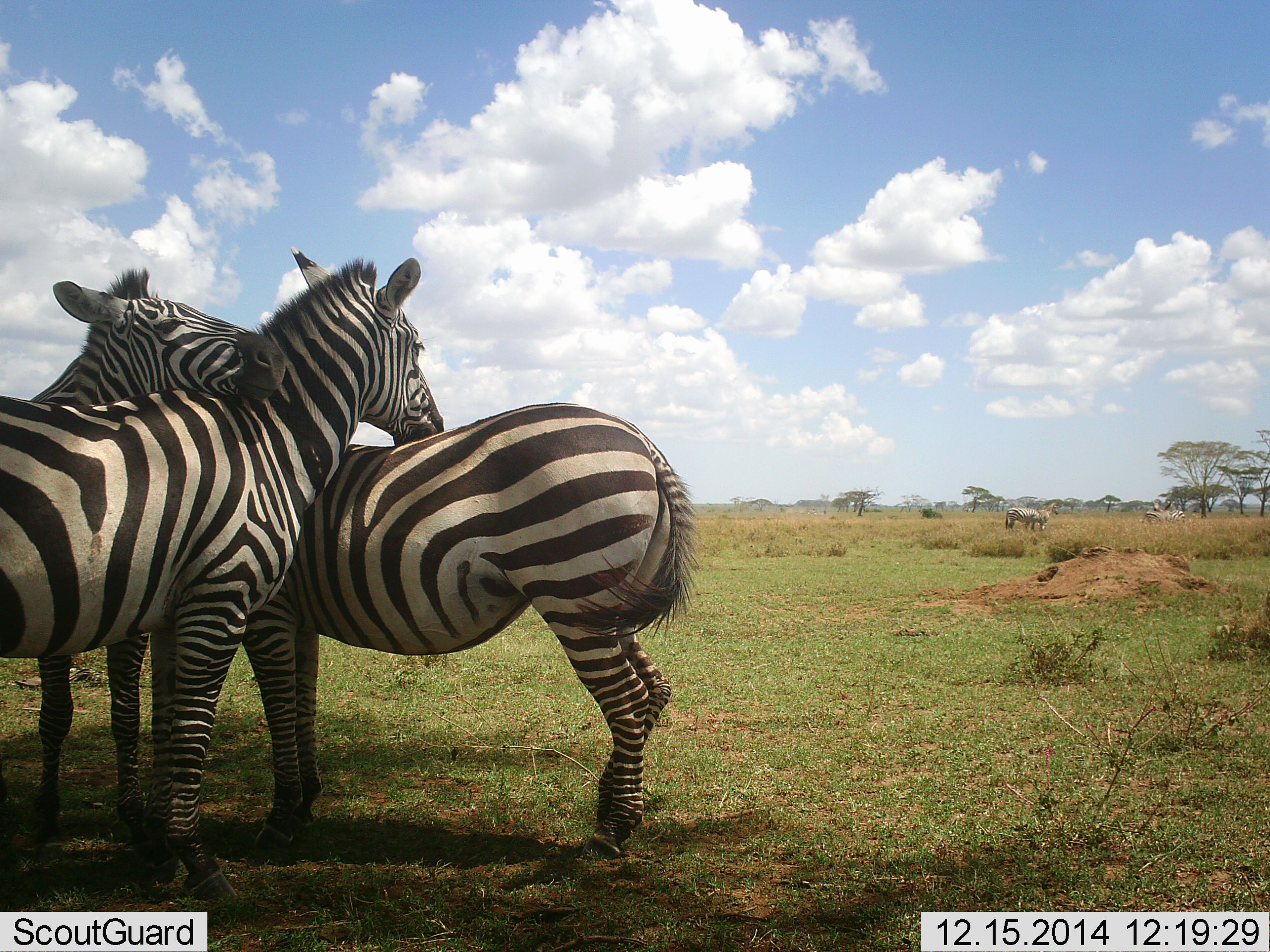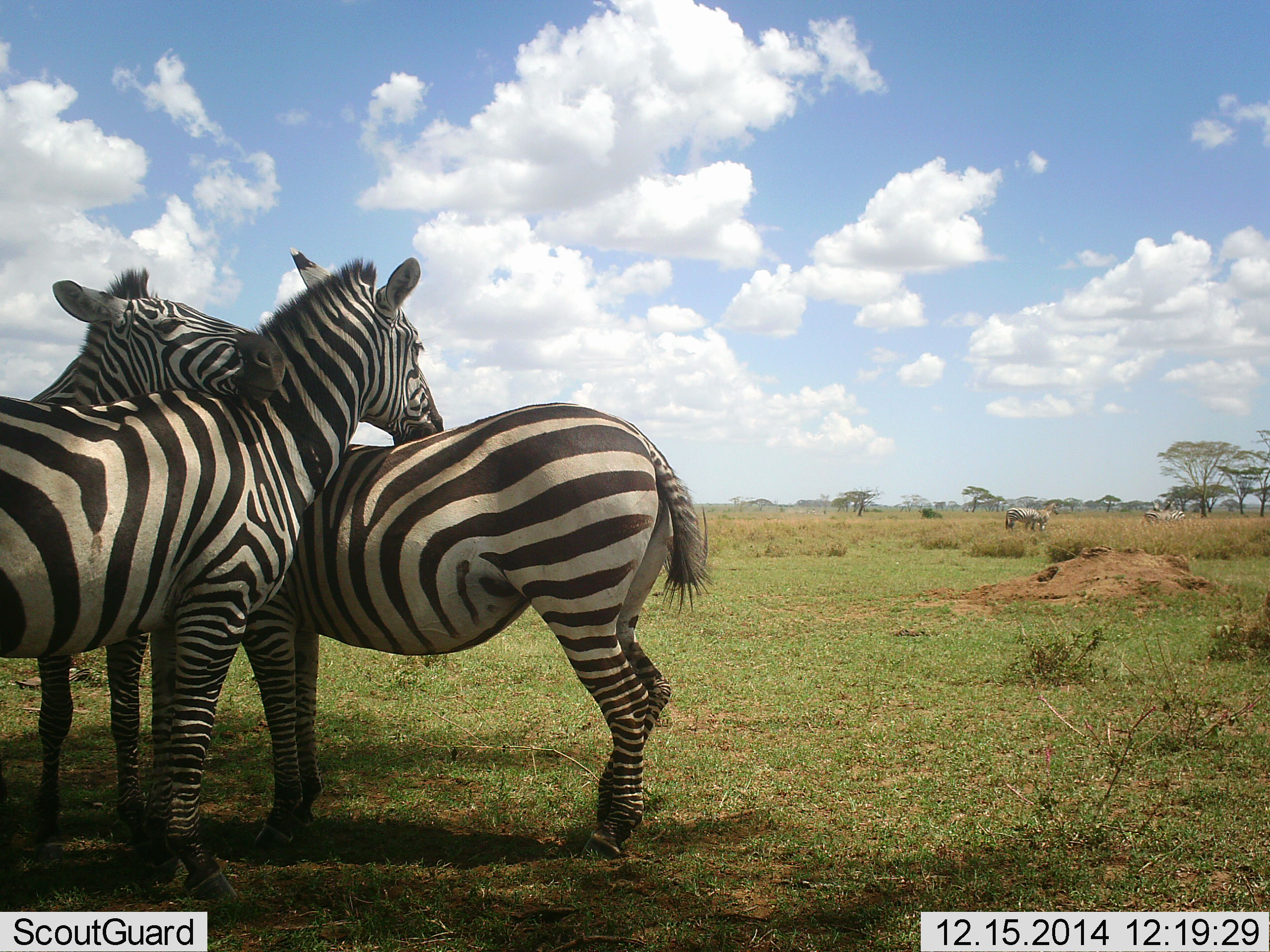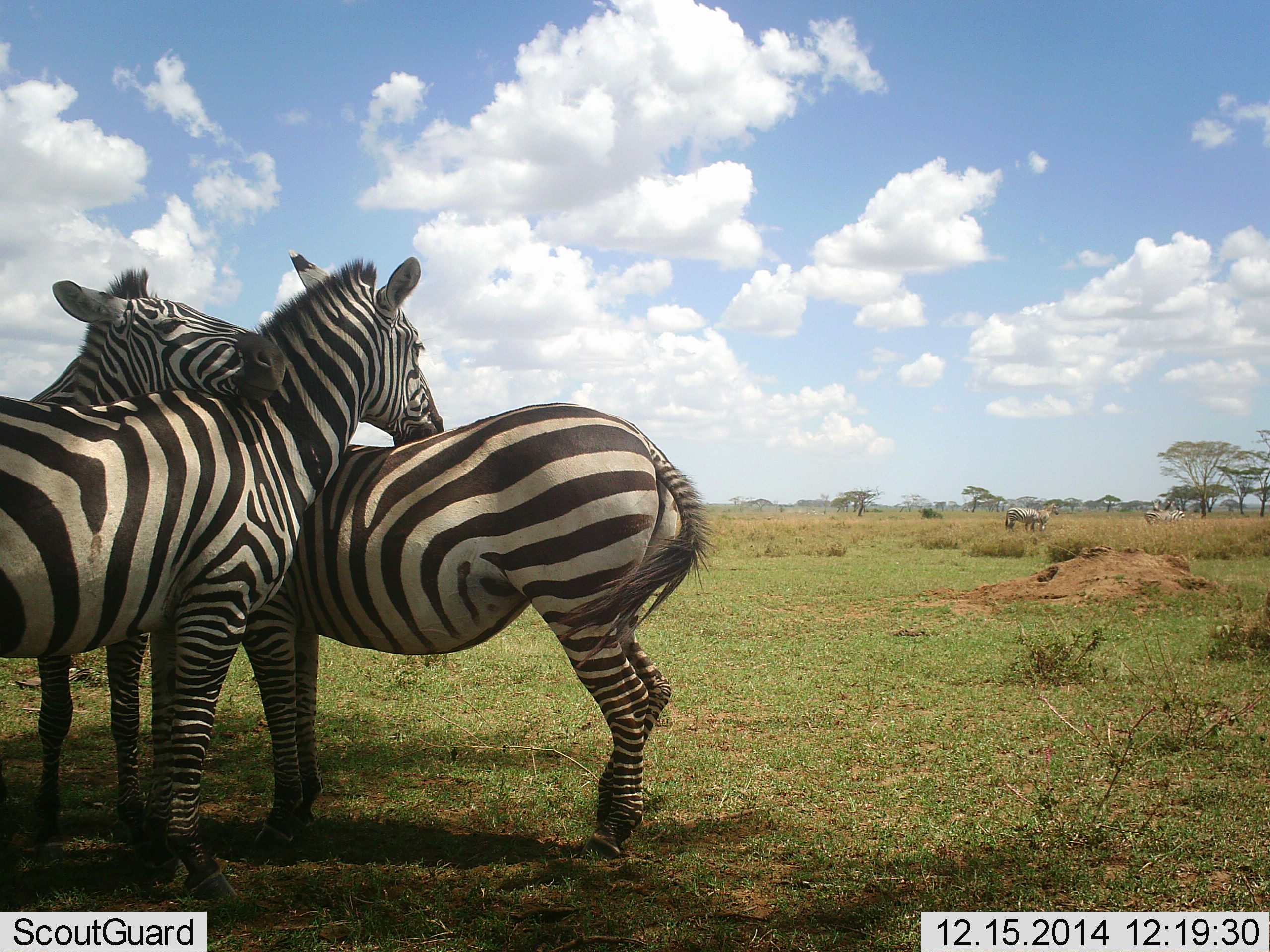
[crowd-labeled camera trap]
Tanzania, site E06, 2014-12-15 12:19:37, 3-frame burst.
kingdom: Animalia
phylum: Chordata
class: Mammalia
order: Perissodactyla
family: Equidae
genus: Equus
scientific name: Equus quagga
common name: plains zebra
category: zebra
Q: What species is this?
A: Zebra (plains zebra) (Equus quagga).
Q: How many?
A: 4.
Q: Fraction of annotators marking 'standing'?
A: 60%.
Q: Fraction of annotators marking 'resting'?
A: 10%.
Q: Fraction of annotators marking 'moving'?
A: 0%.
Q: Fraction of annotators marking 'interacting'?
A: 50%.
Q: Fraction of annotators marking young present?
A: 0%.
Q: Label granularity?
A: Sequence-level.